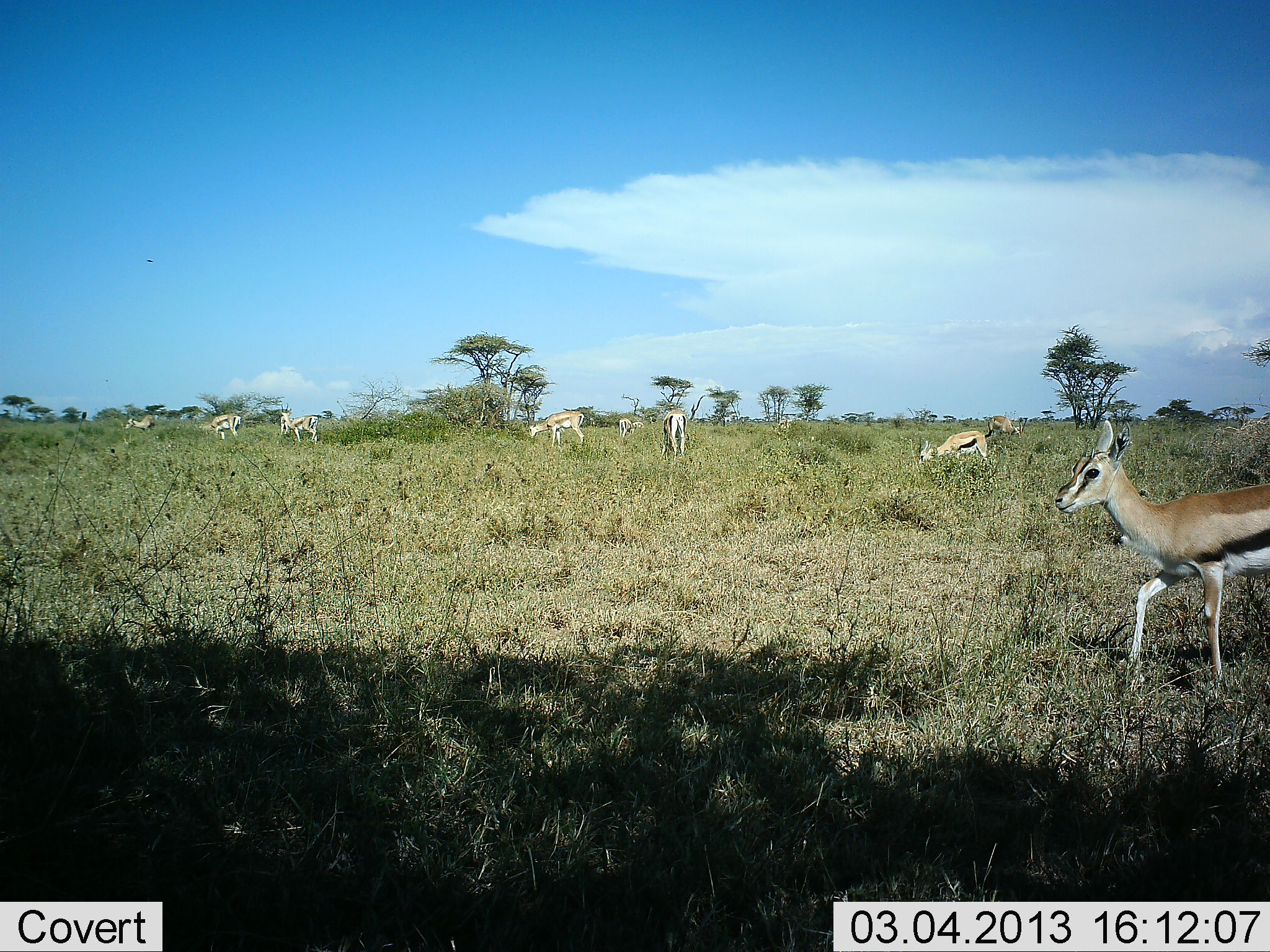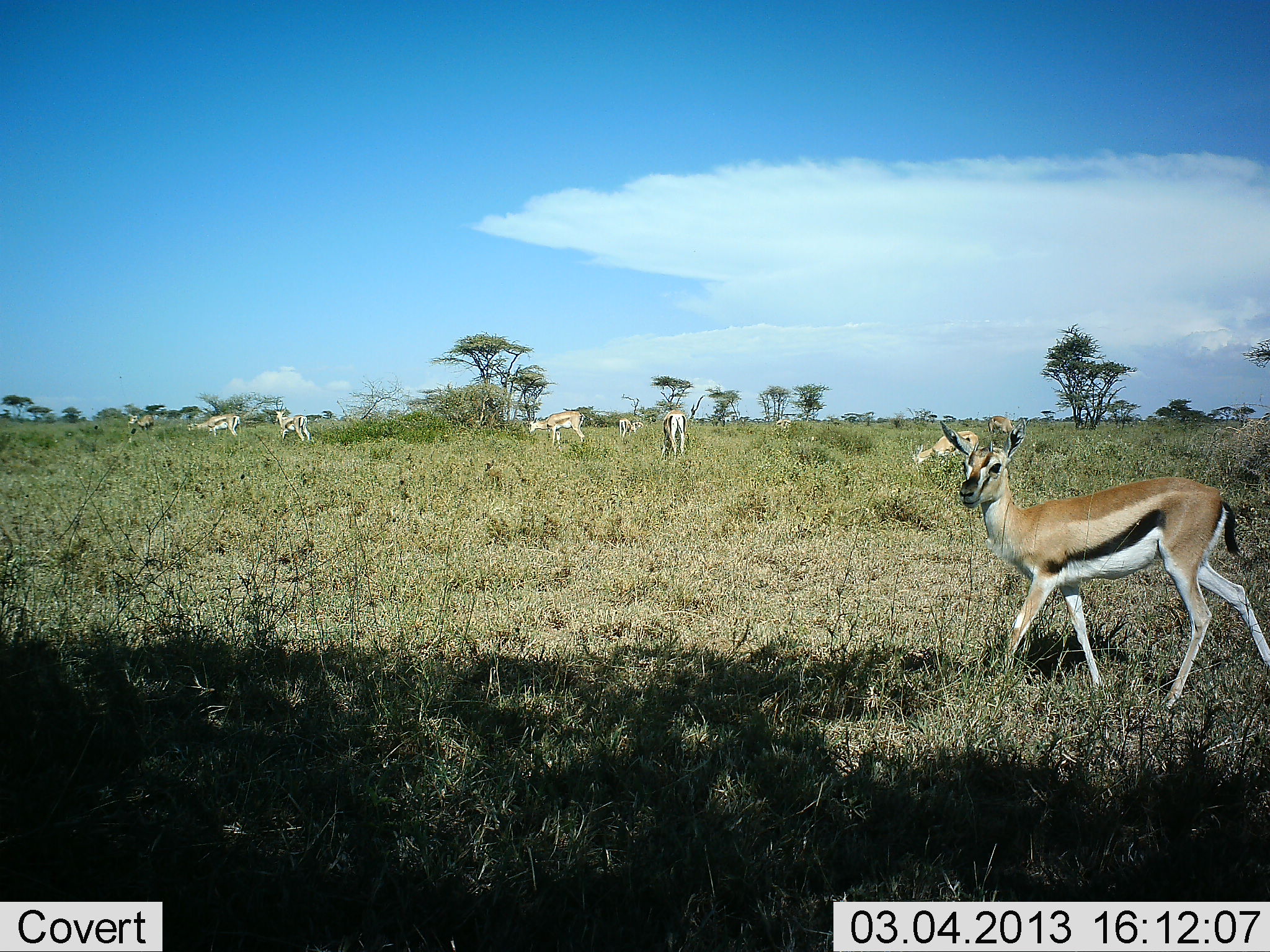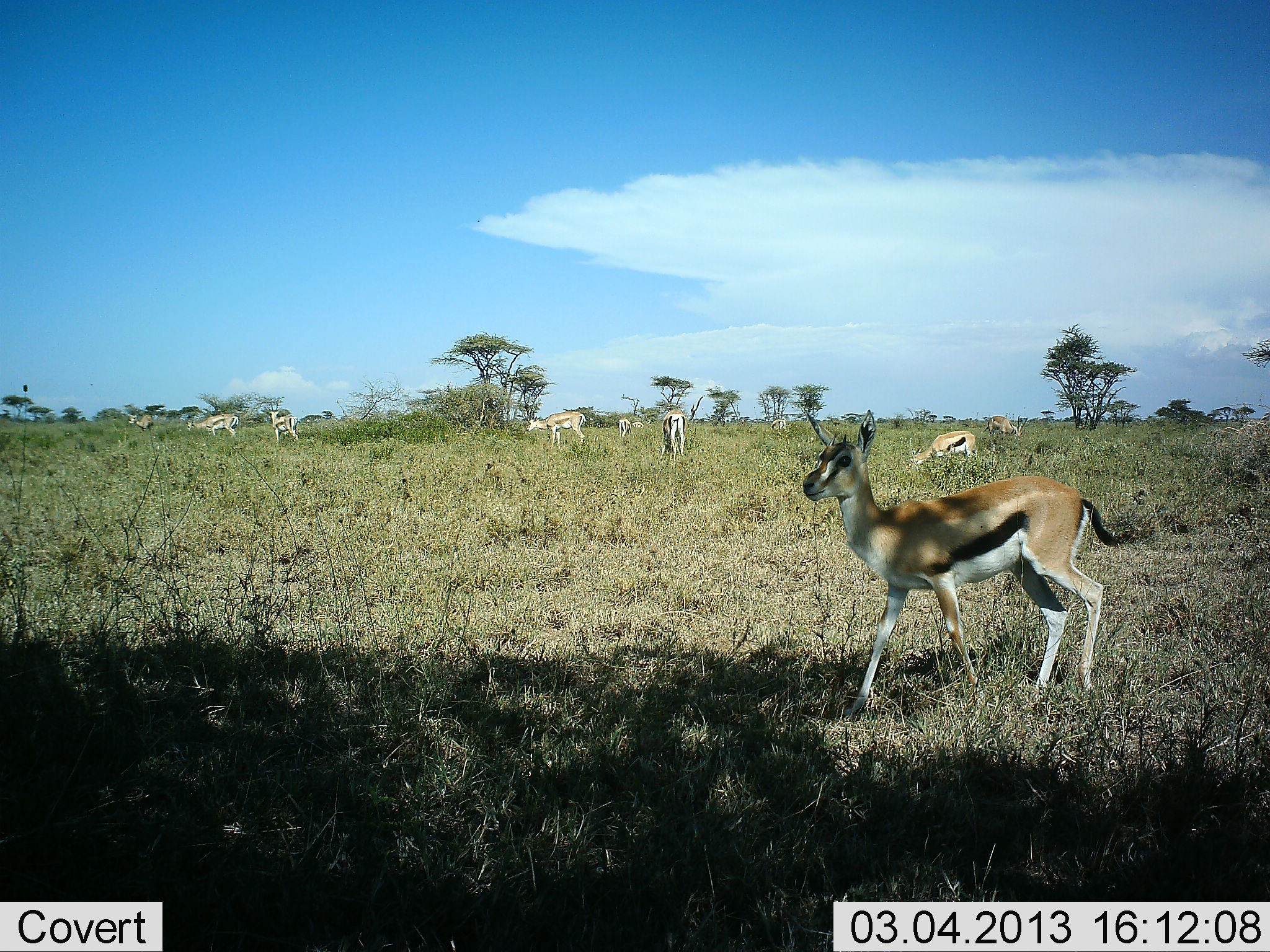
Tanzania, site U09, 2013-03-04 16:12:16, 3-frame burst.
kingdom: Animalia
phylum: Chordata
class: Mammalia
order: Artiodactyla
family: Bovidae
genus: Eudorcas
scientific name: Eudorcas thomsonii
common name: thomson's gazelle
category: gazellethomsons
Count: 9.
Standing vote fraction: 45%.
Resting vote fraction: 6%.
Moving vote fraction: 81%.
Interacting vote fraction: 0%.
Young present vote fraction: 3%.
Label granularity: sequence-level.